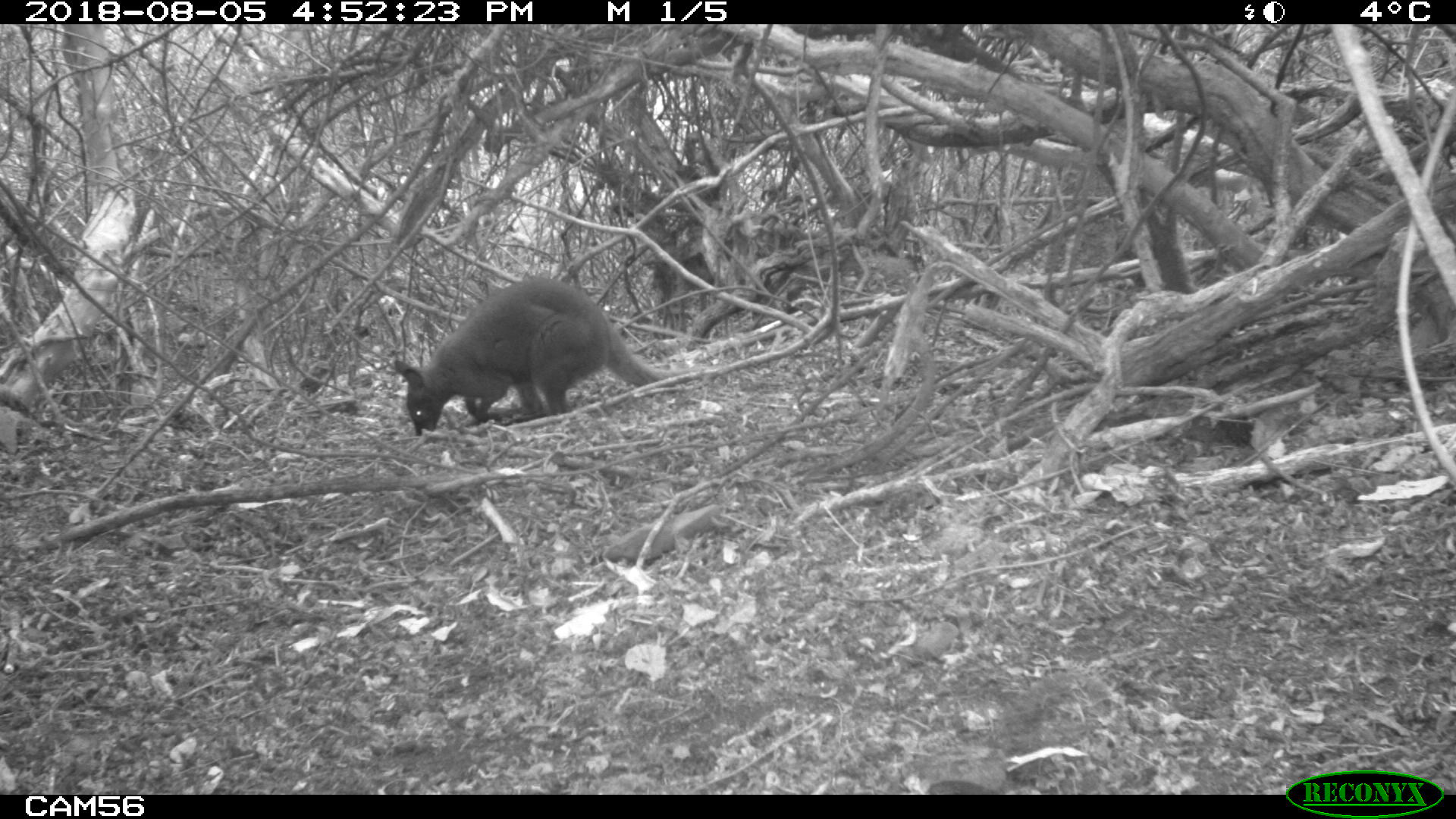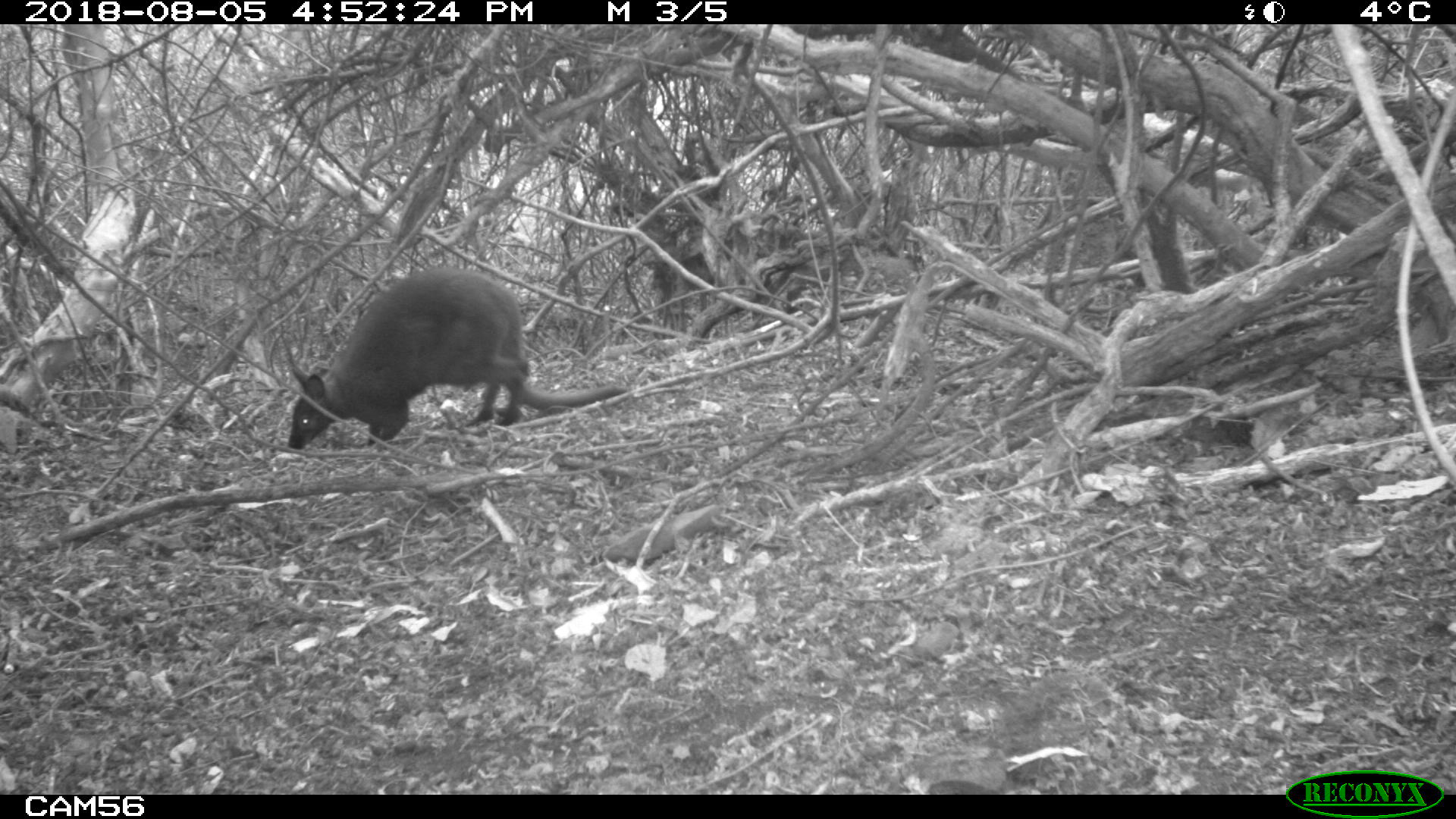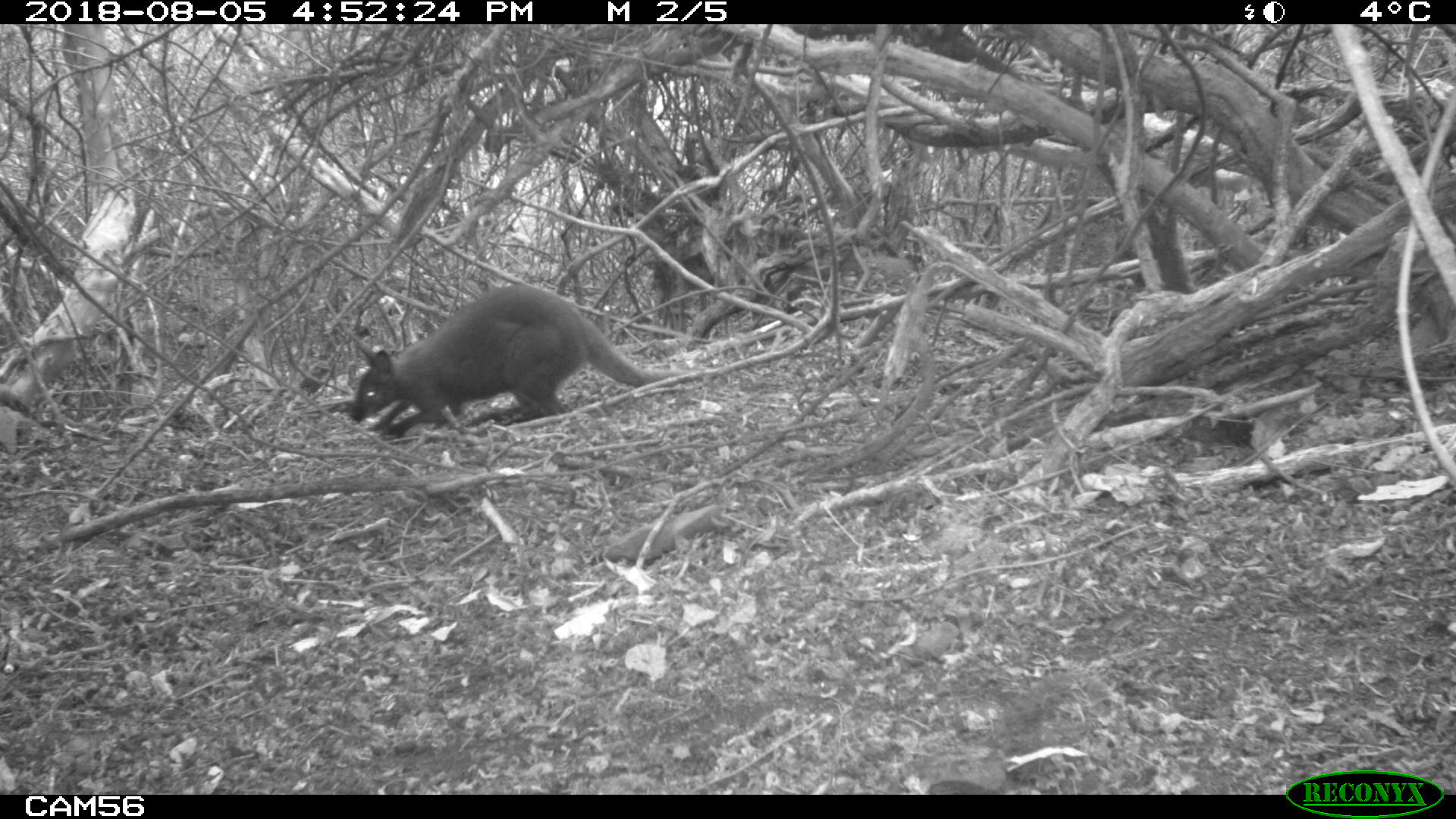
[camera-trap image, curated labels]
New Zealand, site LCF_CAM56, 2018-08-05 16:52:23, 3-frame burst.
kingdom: Animalia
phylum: Chordata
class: Mammalia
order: Diprotodontia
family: Macropodidae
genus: Notamacropus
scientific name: Notamacropus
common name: wallaby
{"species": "wallaby (Notamacropus)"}